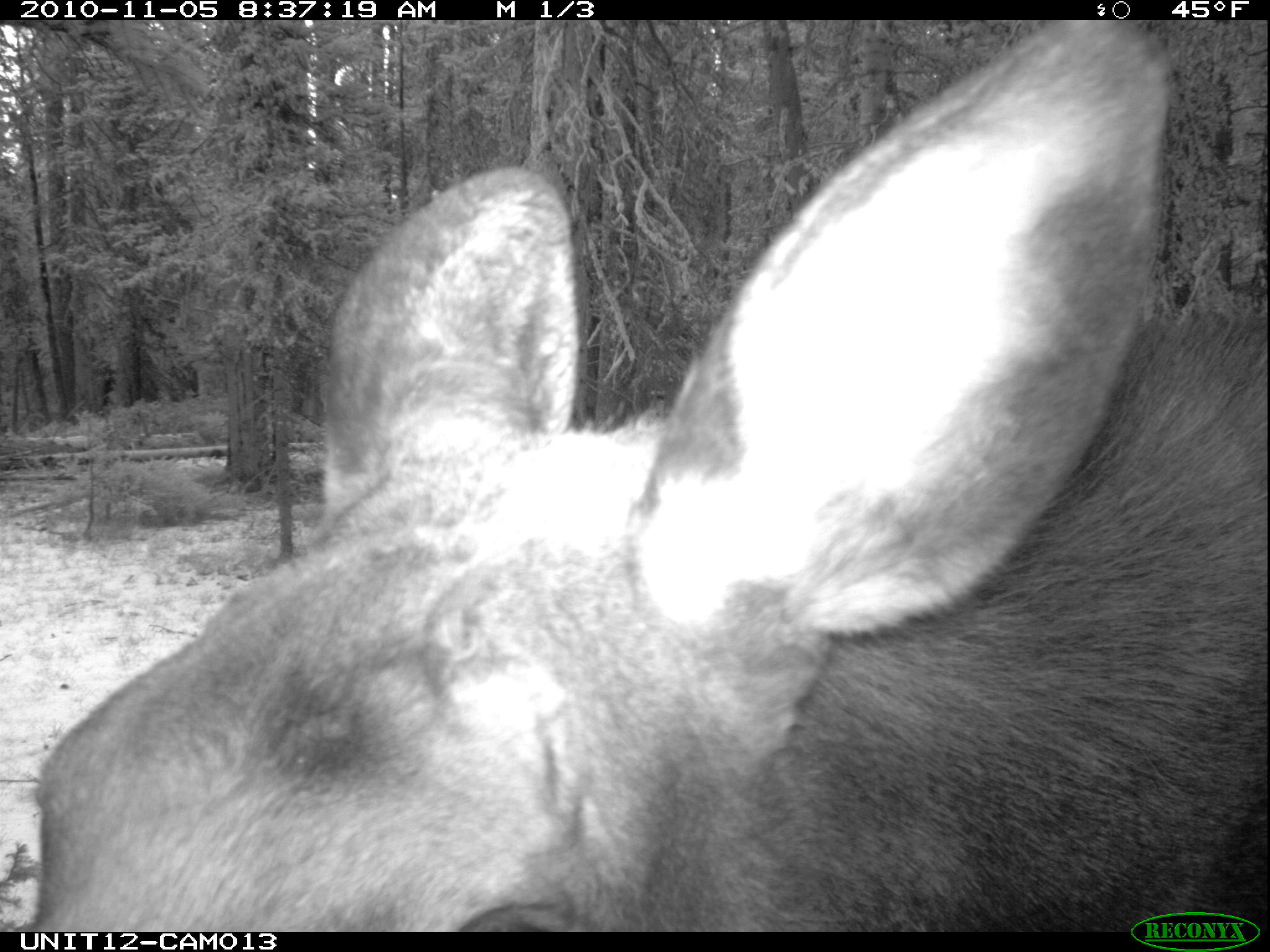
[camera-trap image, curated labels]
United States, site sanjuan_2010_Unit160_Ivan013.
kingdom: Animalia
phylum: Chordata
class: Mammalia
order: Artiodactyla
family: Cervidae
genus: Alces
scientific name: Alces alces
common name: moose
Alces alces (moose).